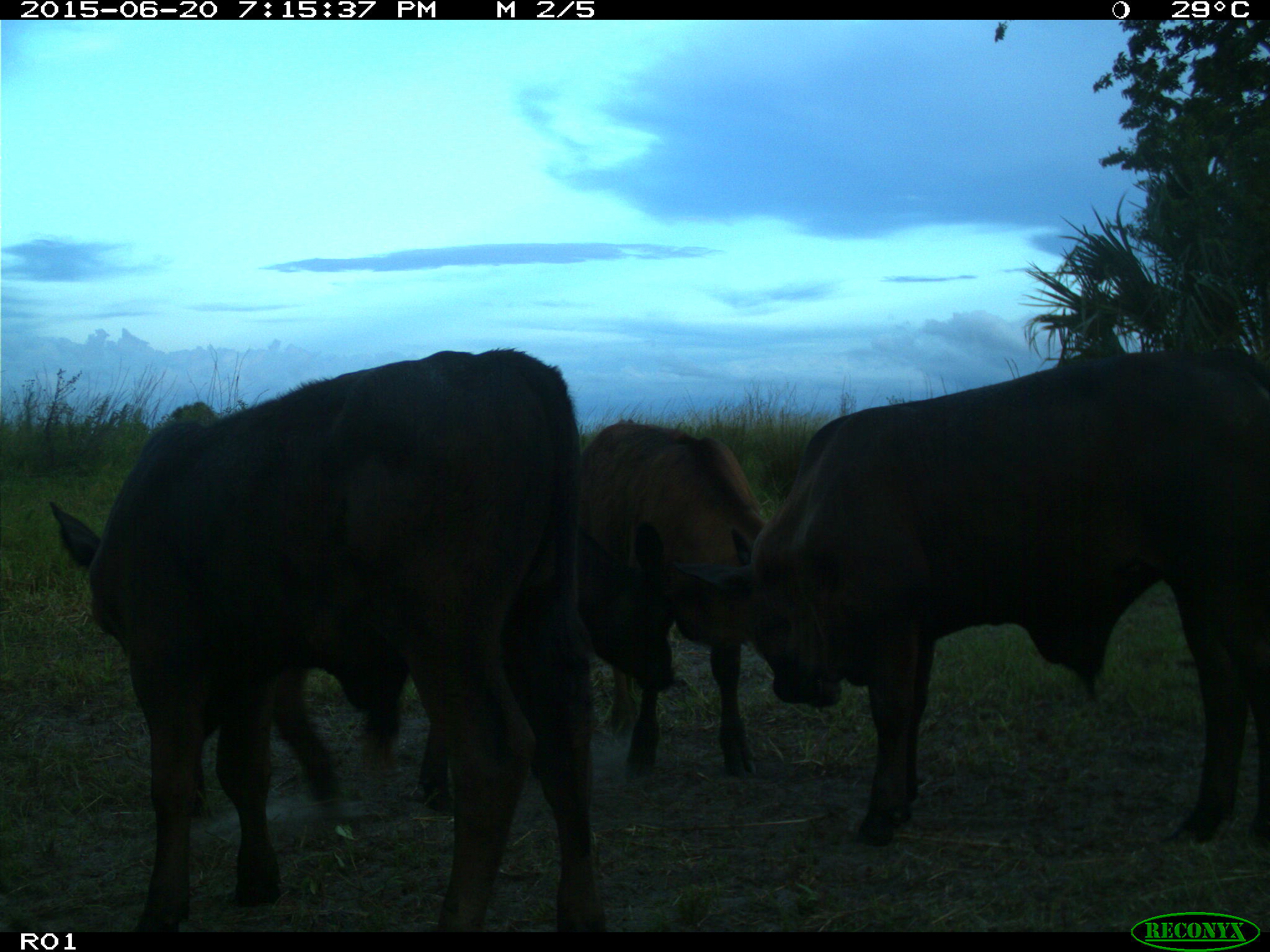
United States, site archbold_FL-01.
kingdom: Animalia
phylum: Chordata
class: Mammalia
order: Artiodactyla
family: Bovidae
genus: Bos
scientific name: Bos taurus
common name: domestic cow